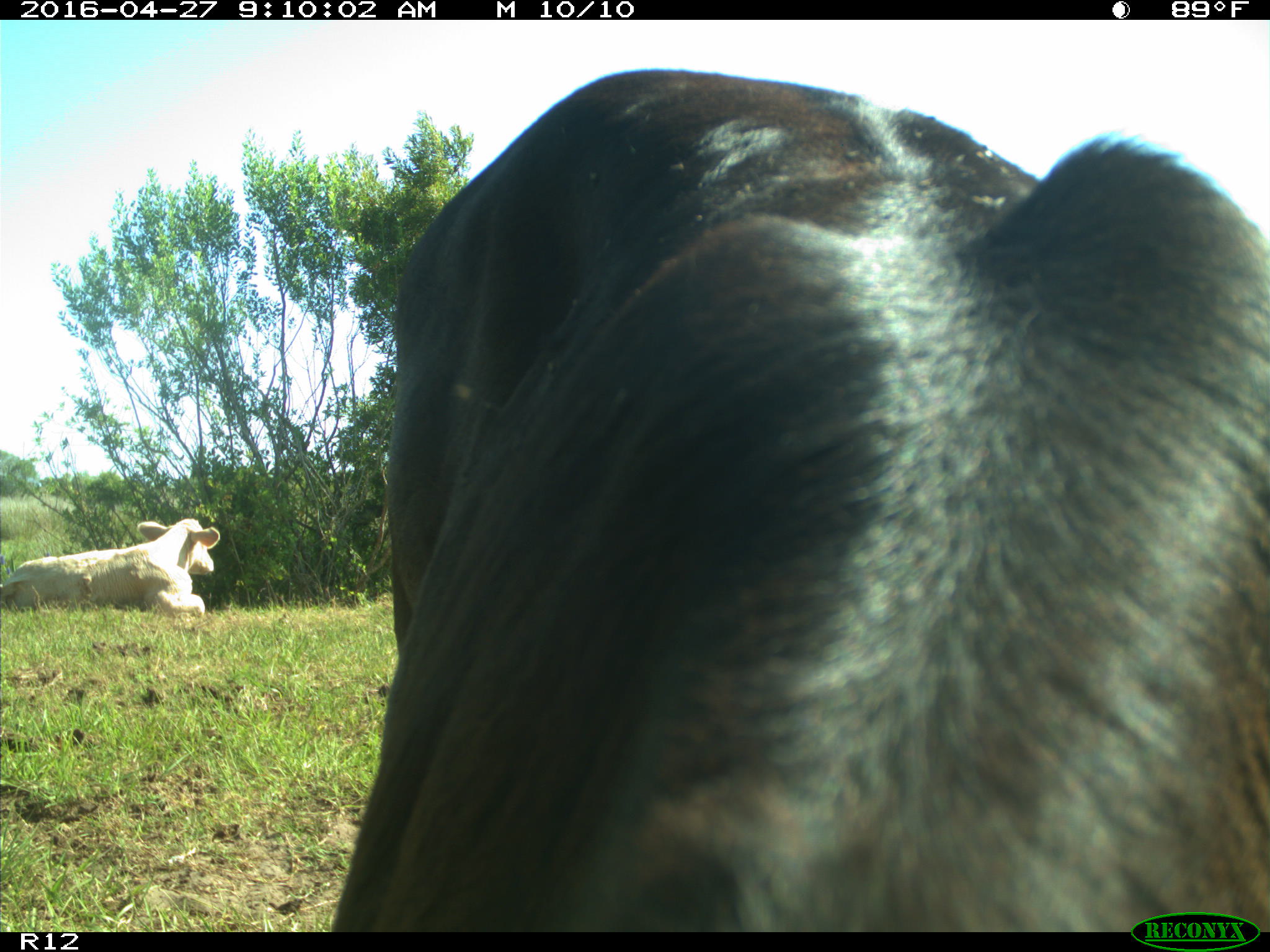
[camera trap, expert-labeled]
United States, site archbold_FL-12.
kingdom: Animalia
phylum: Chordata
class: Mammalia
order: Artiodactyla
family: Bovidae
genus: Bos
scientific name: Bos taurus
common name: domestic cow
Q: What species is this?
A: Bos taurus (domestic cow).